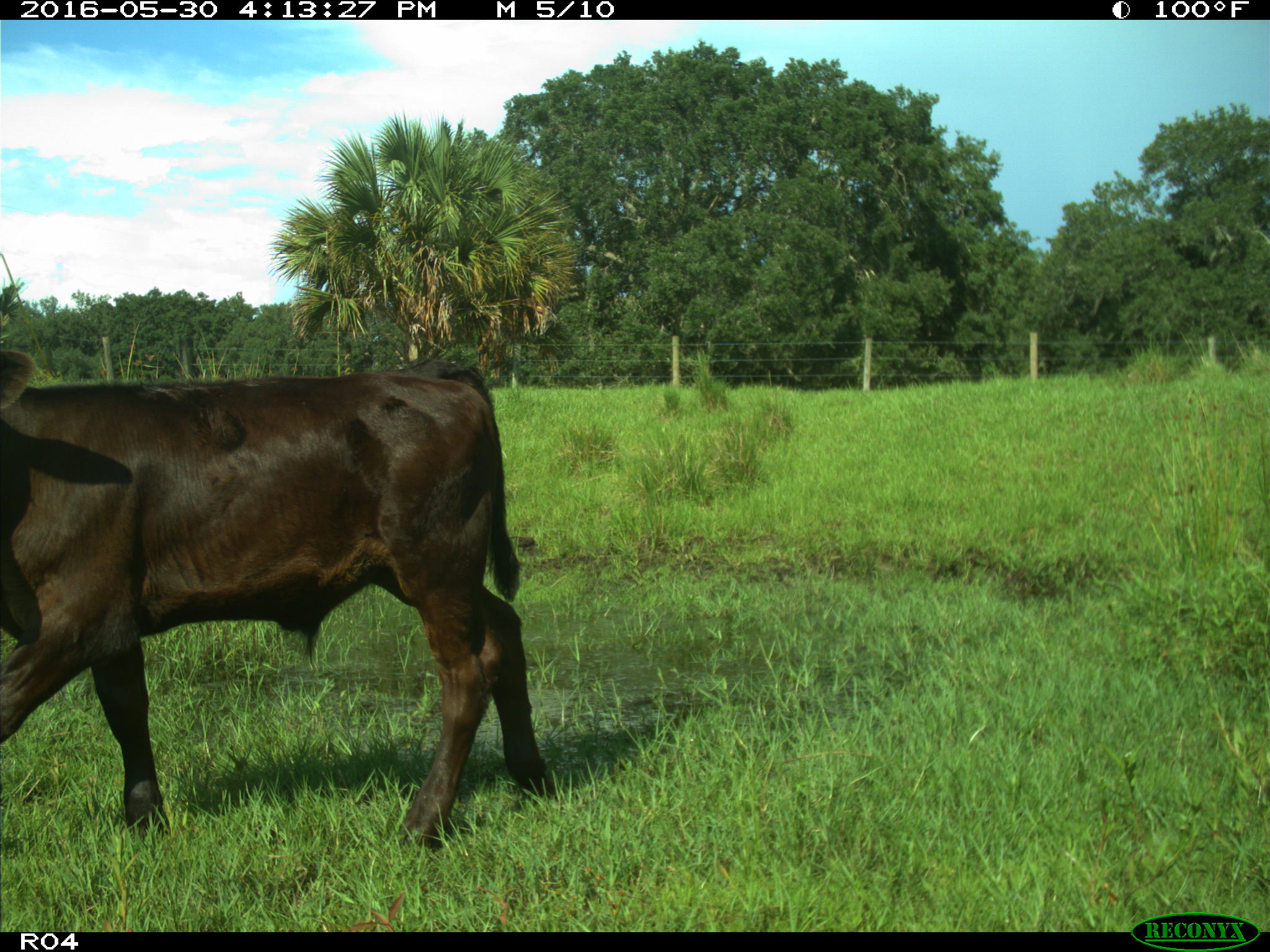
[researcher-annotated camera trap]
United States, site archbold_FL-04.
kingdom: Animalia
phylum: Chordata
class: Mammalia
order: Artiodactyla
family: Bovidae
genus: Bos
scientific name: Bos taurus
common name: domestic cow